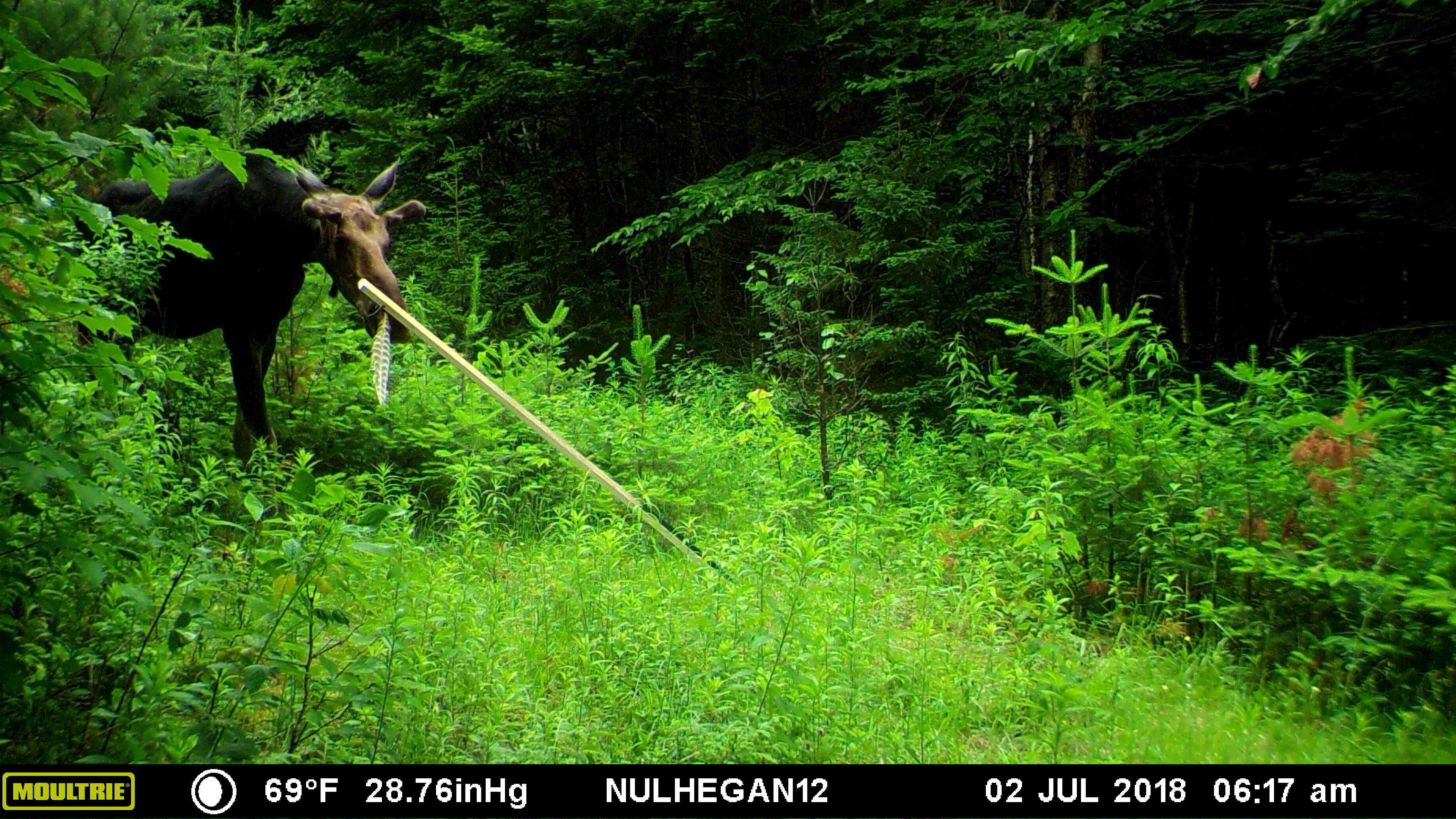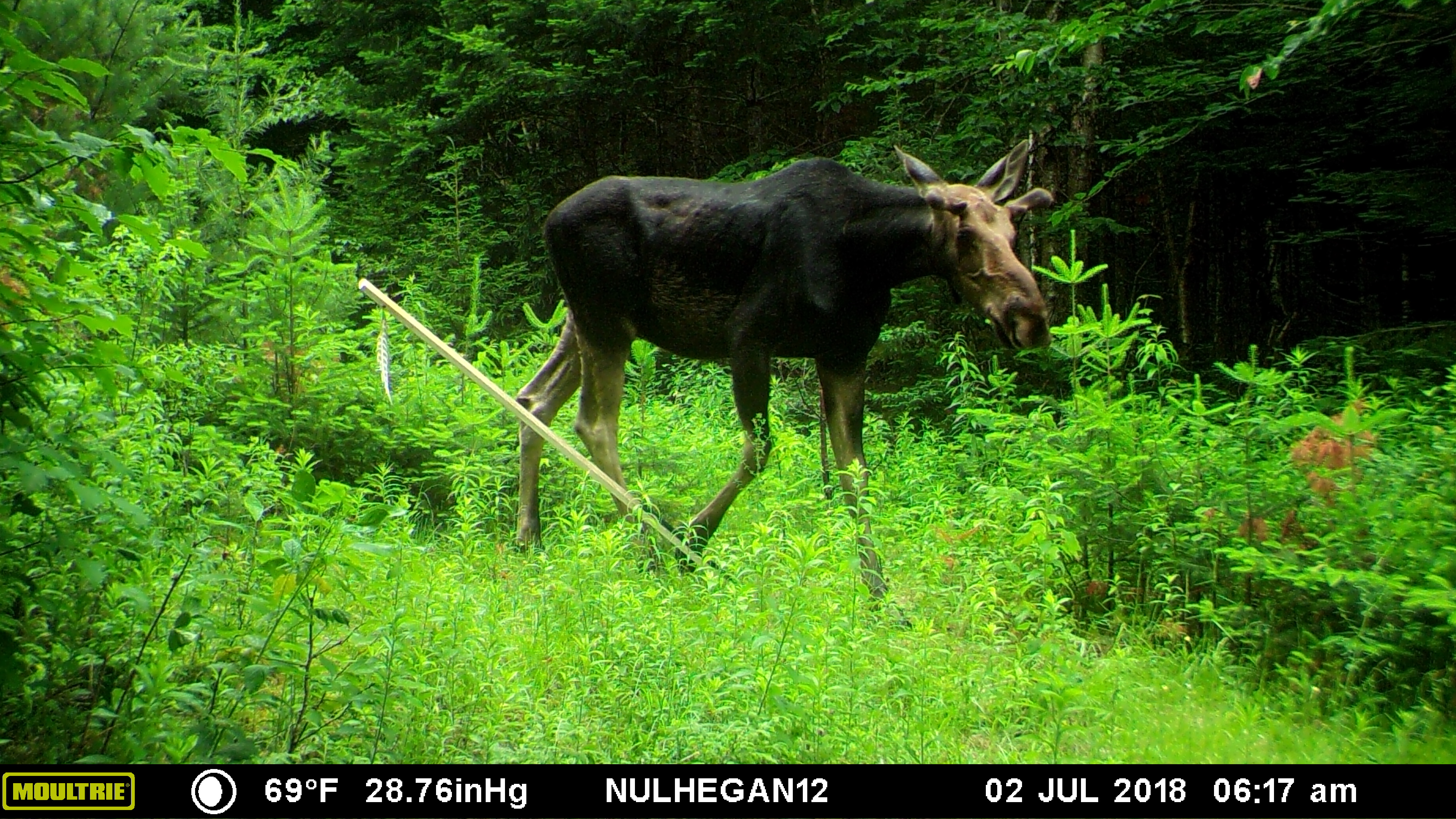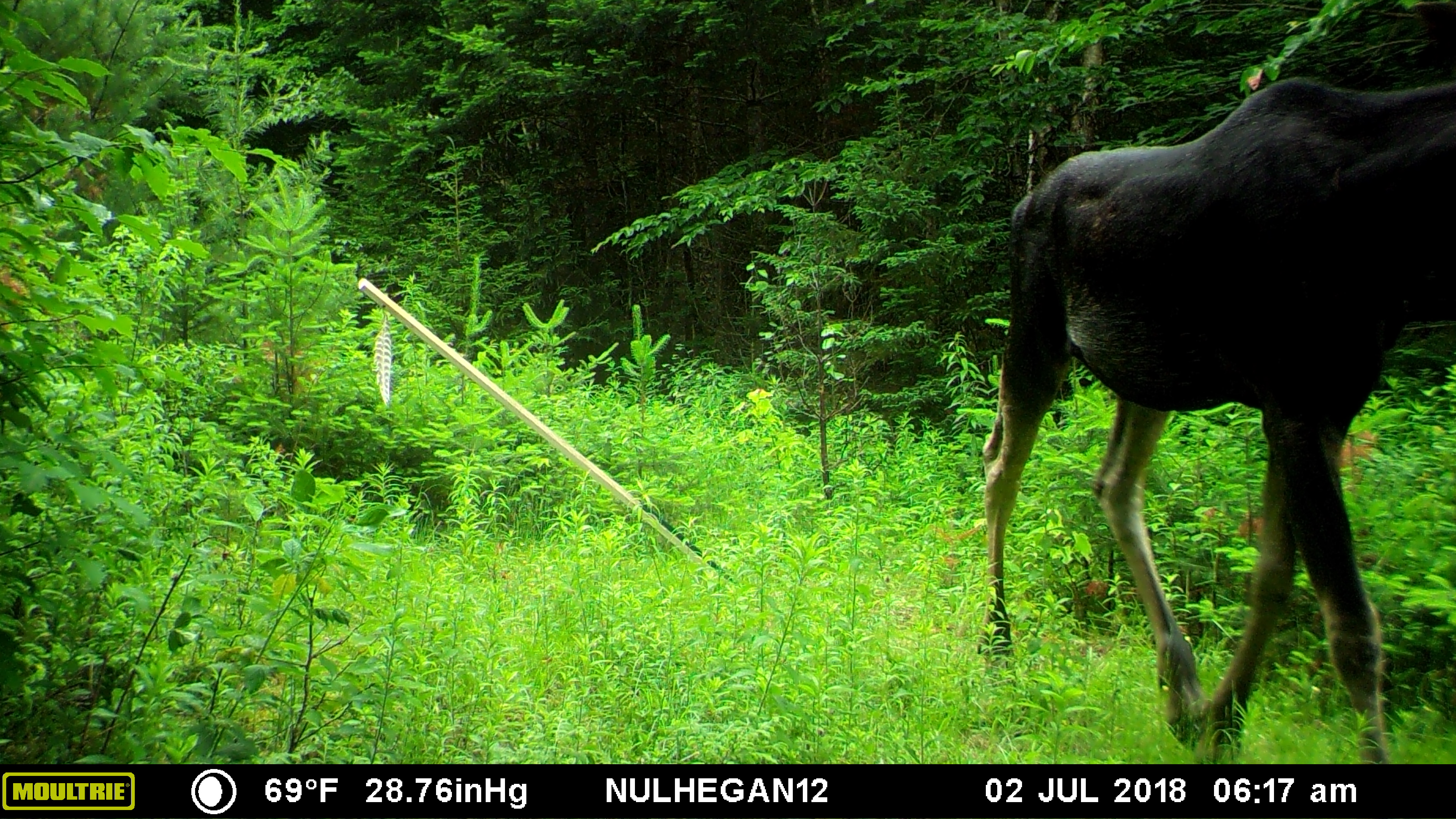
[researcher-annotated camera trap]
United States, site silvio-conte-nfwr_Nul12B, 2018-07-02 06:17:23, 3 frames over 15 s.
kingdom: Animalia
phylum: Chordata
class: Mammalia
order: Artiodactyla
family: Cervidae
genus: Alces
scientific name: Alces alces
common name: moose